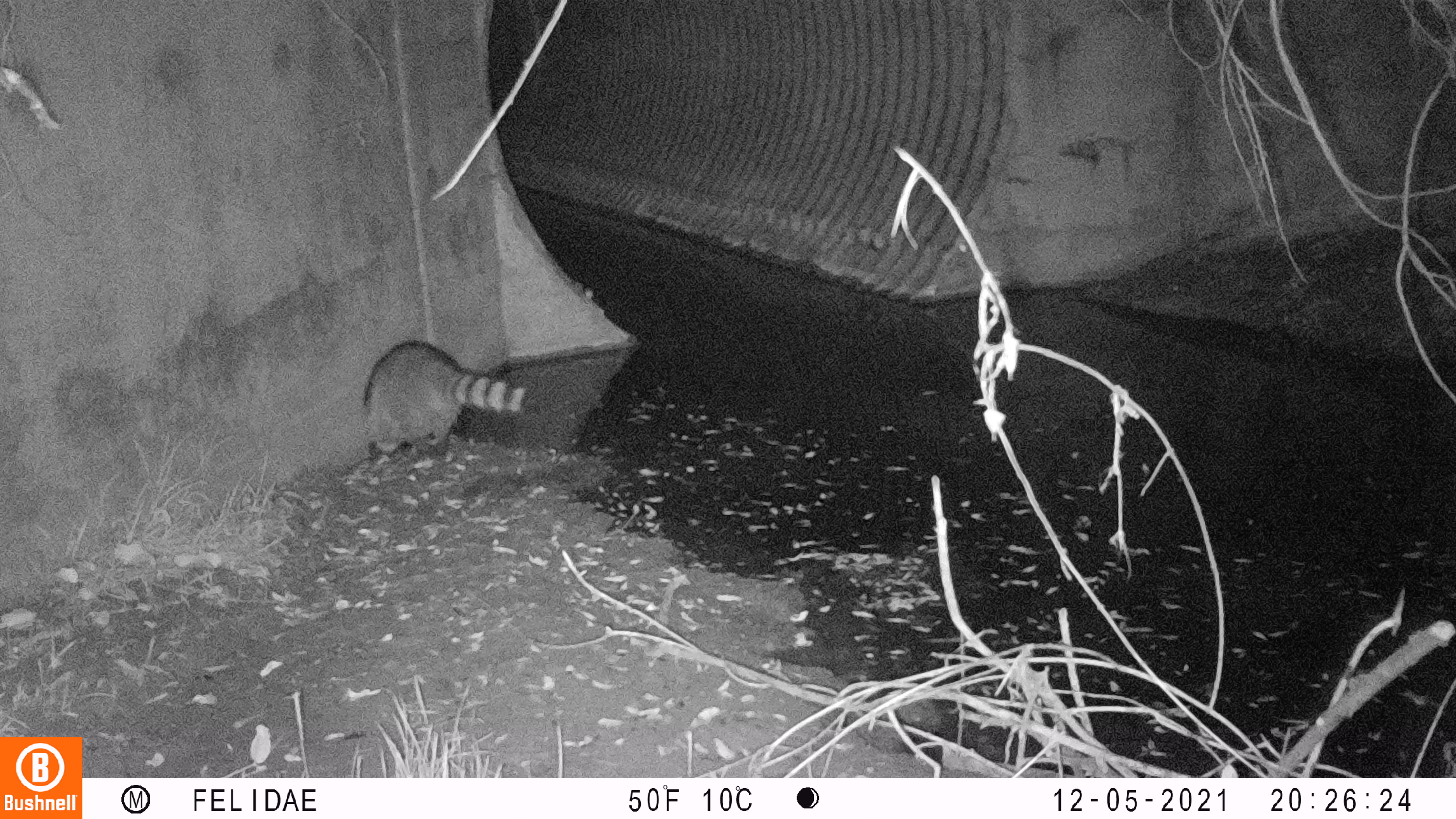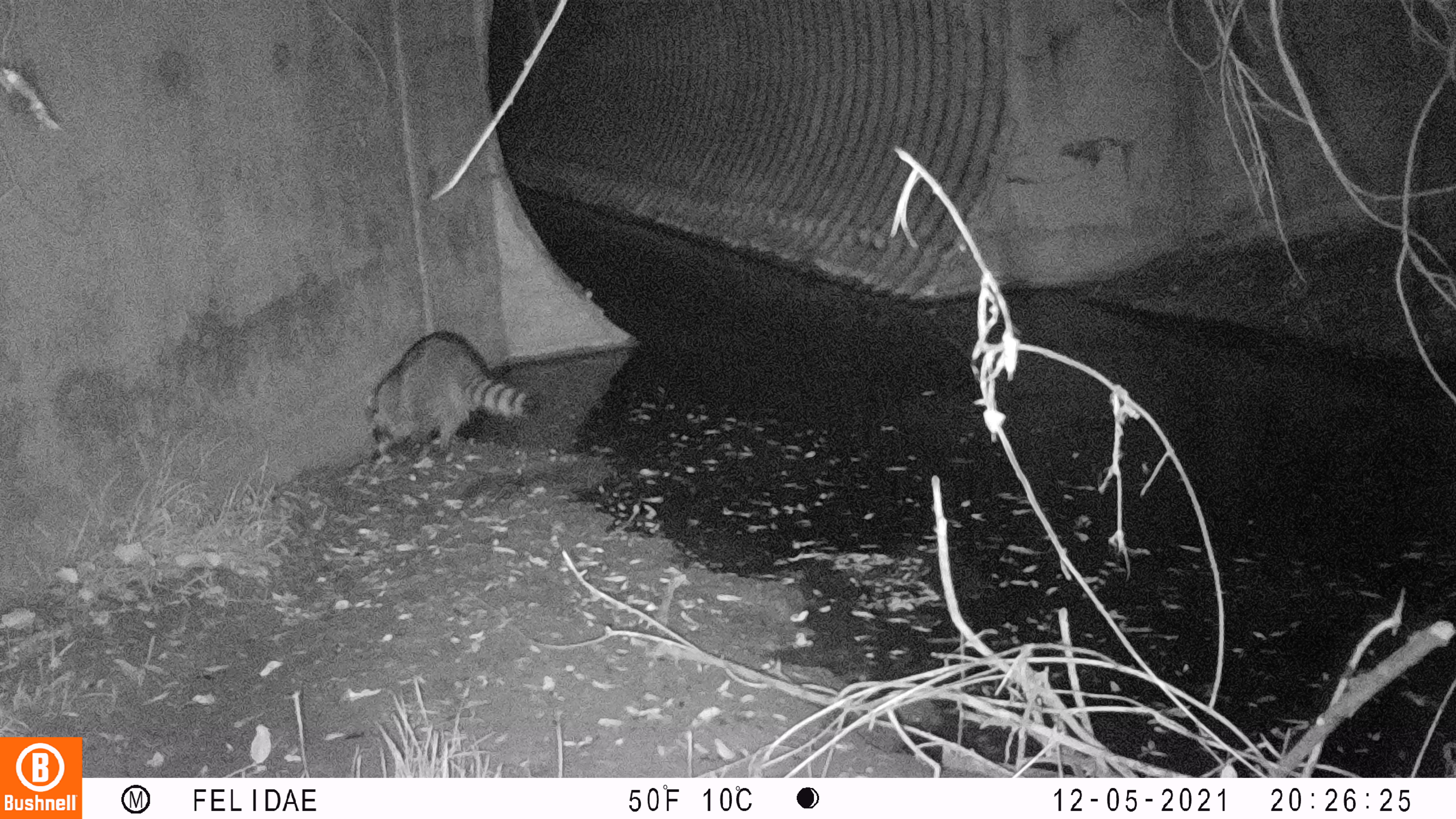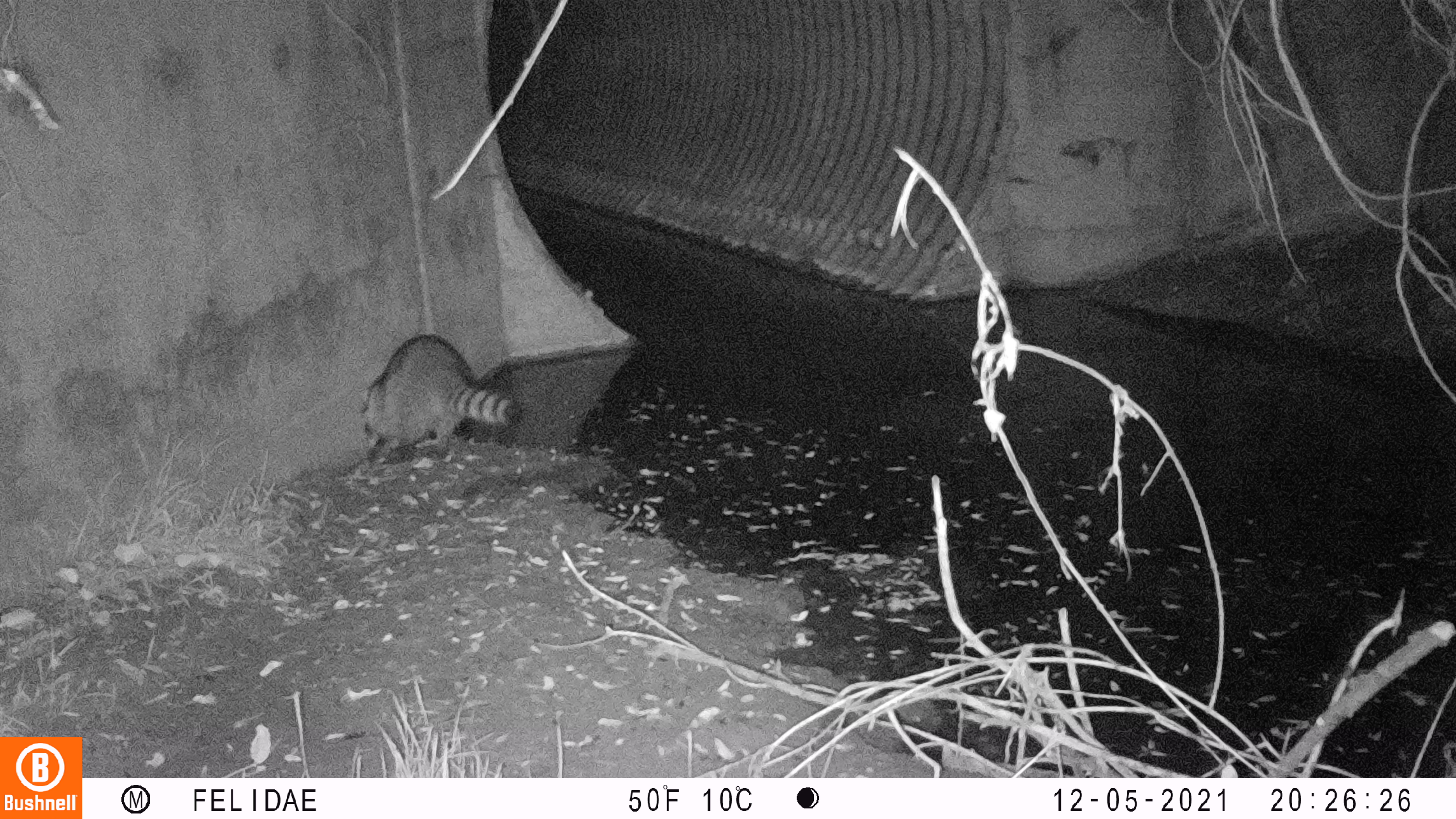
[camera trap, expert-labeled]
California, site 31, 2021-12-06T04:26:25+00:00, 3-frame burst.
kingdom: Animalia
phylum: Chordata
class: Mammalia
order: Carnivora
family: Procyonidae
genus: Procyon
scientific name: Procyon lotor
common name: raccoon